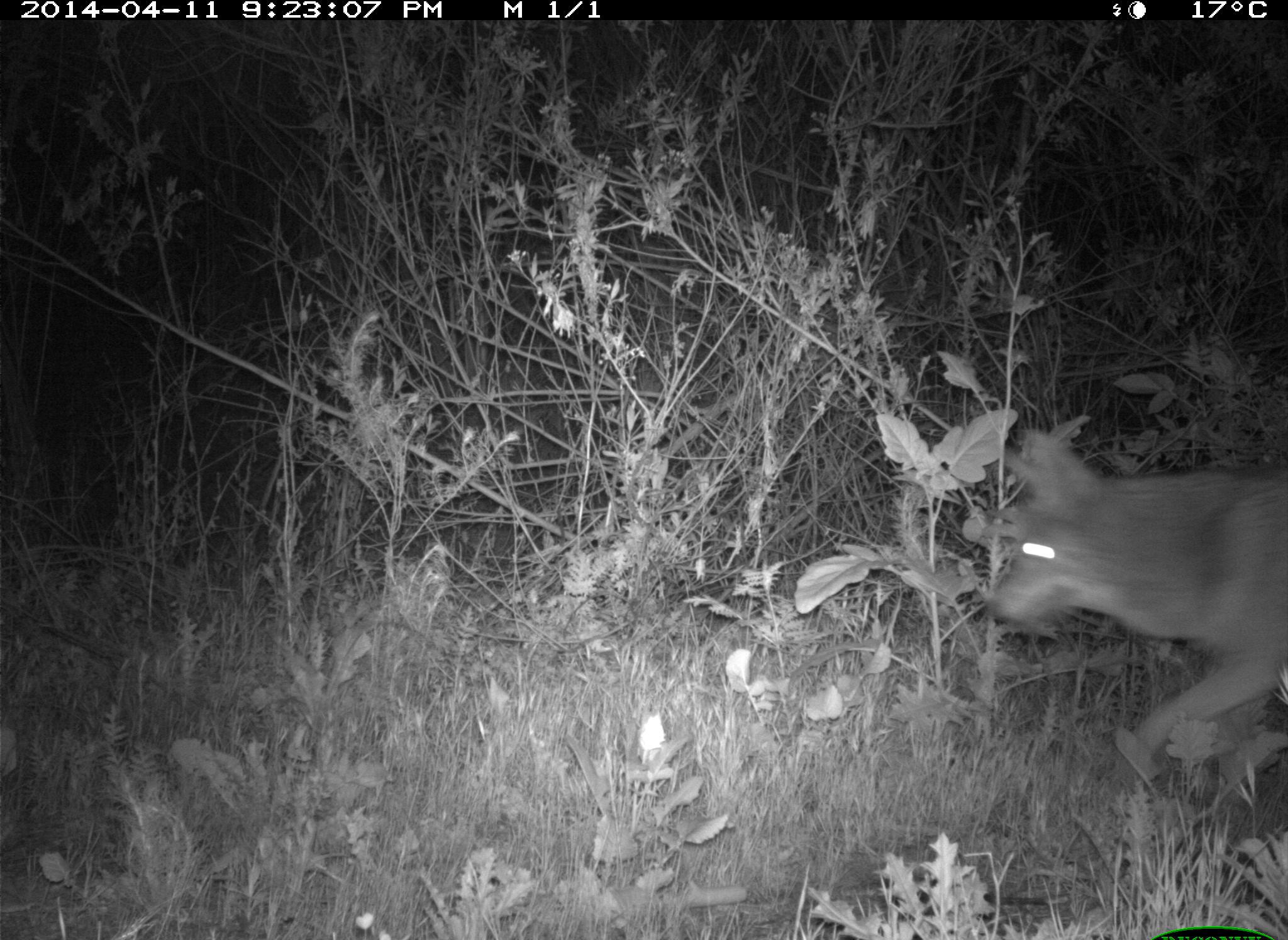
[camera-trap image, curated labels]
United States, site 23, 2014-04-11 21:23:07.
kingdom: Animalia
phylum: Chordata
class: Mammalia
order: Carnivora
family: Canidae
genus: Canis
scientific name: Canis latrans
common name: coyote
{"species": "coyote (Canis latrans)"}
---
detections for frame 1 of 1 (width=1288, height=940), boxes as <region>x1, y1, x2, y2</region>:
coyote: <region>992, 427, 1288, 756</region>